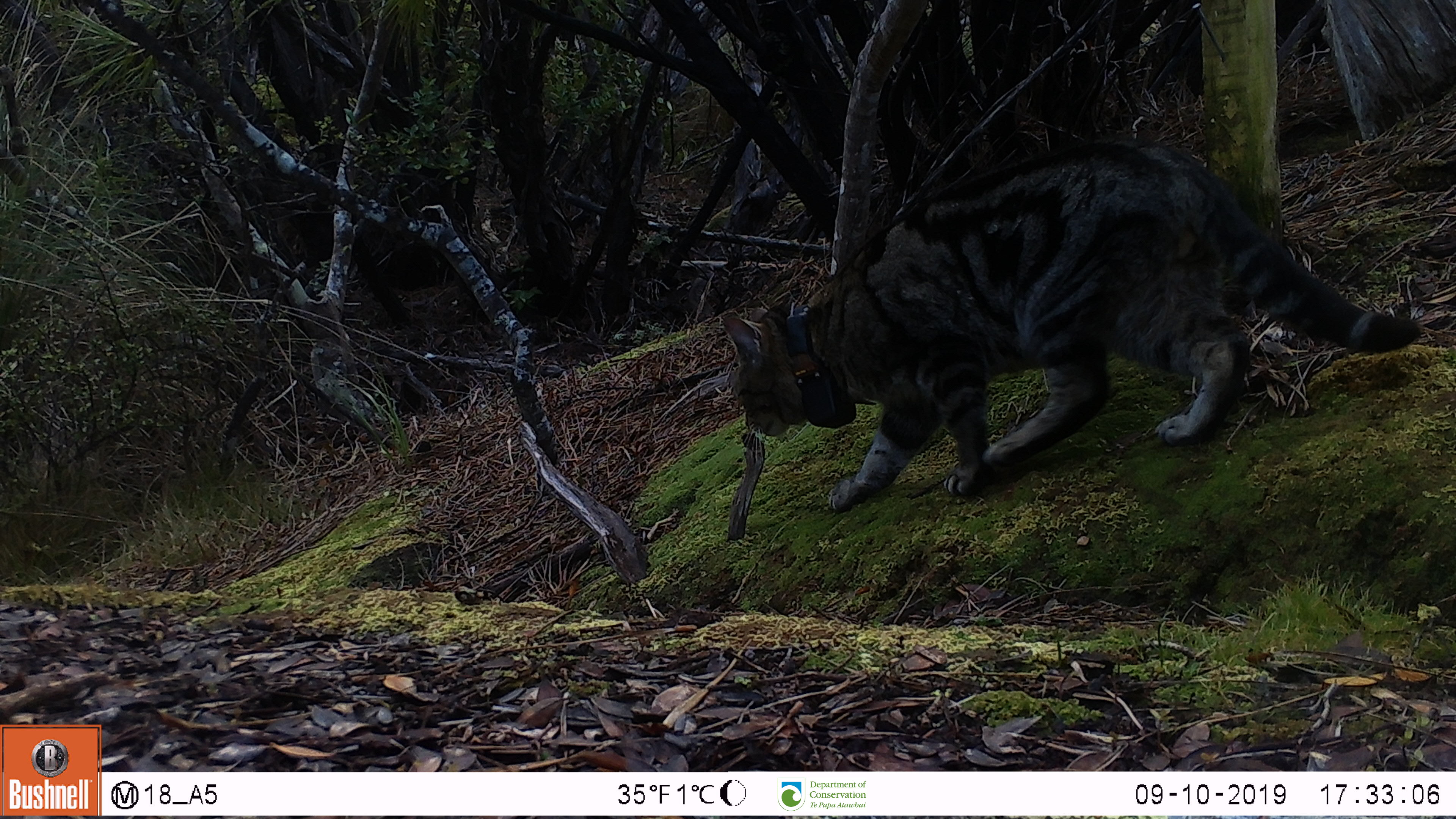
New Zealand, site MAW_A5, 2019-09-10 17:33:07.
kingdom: Animalia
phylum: Chordata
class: Mammalia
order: Carnivora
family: Felidae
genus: Felis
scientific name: Felis catus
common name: domestic cat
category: cat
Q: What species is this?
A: Cat (domestic cat) (Felis catus).